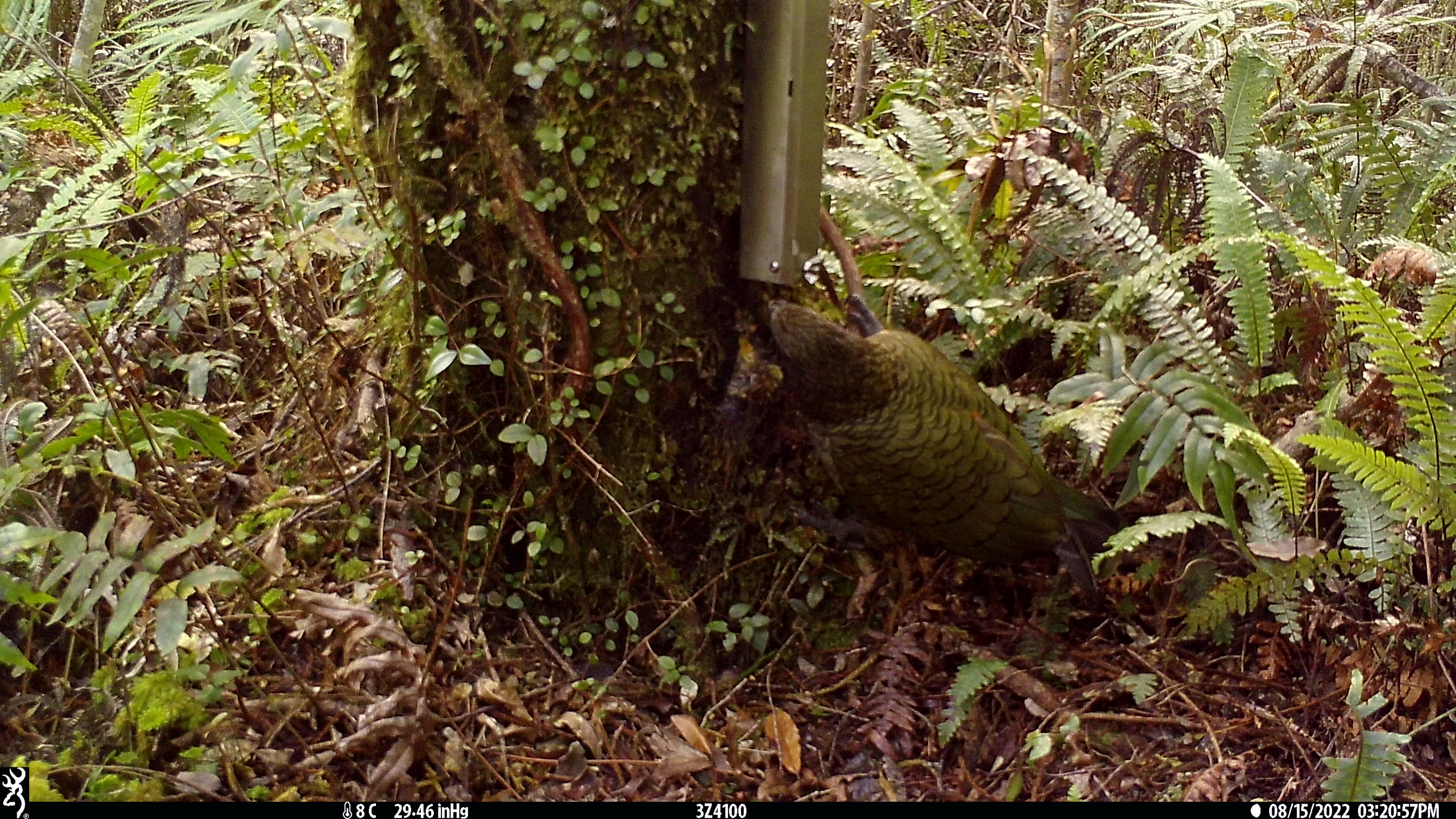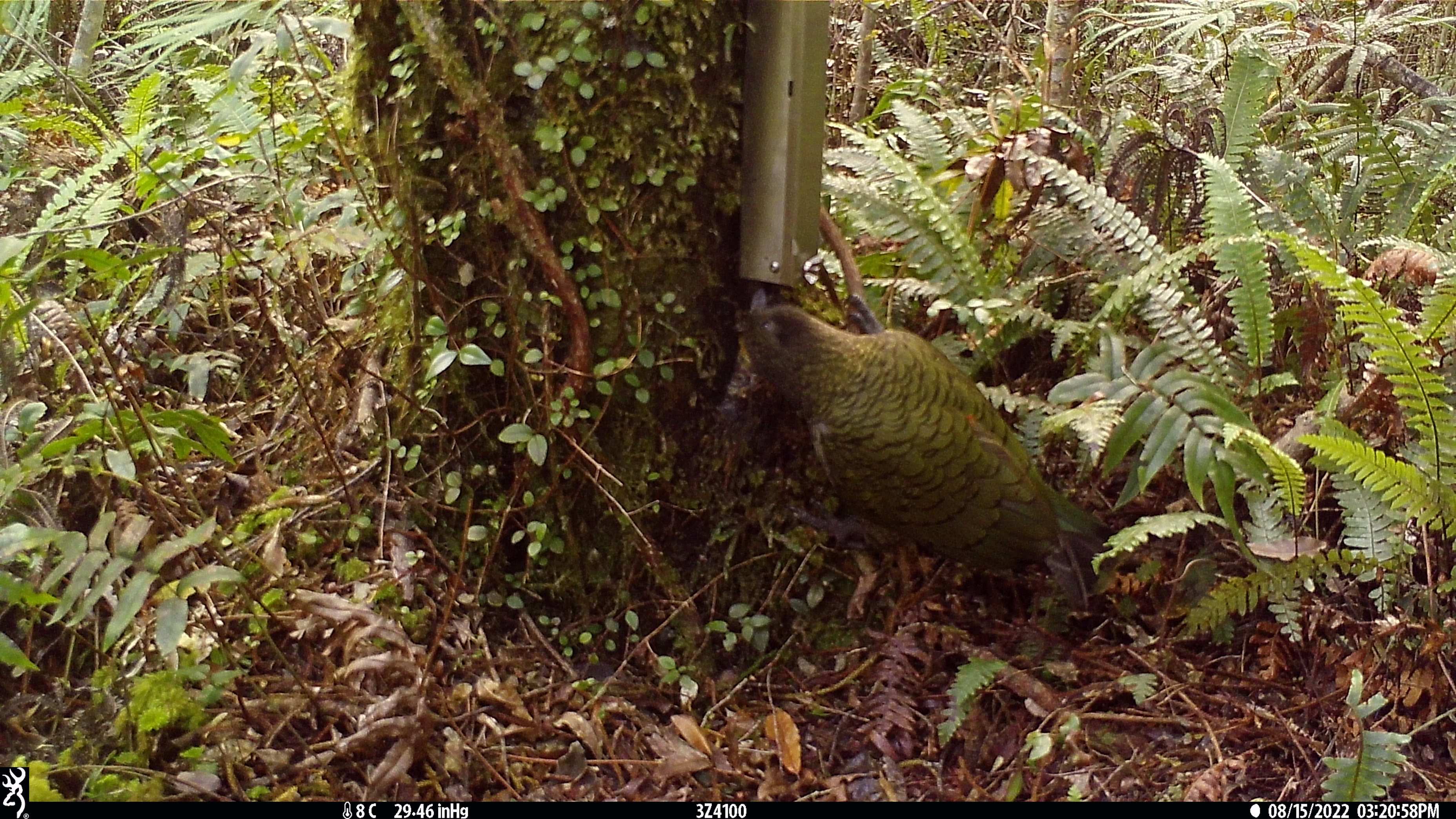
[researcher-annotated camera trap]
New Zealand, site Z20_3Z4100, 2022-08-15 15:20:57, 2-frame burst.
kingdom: Animalia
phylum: Chordata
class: Aves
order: Psittaciformes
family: Strigopidae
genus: Nestor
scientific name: Nestor notabilis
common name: kea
Kea (Nestor notabilis).